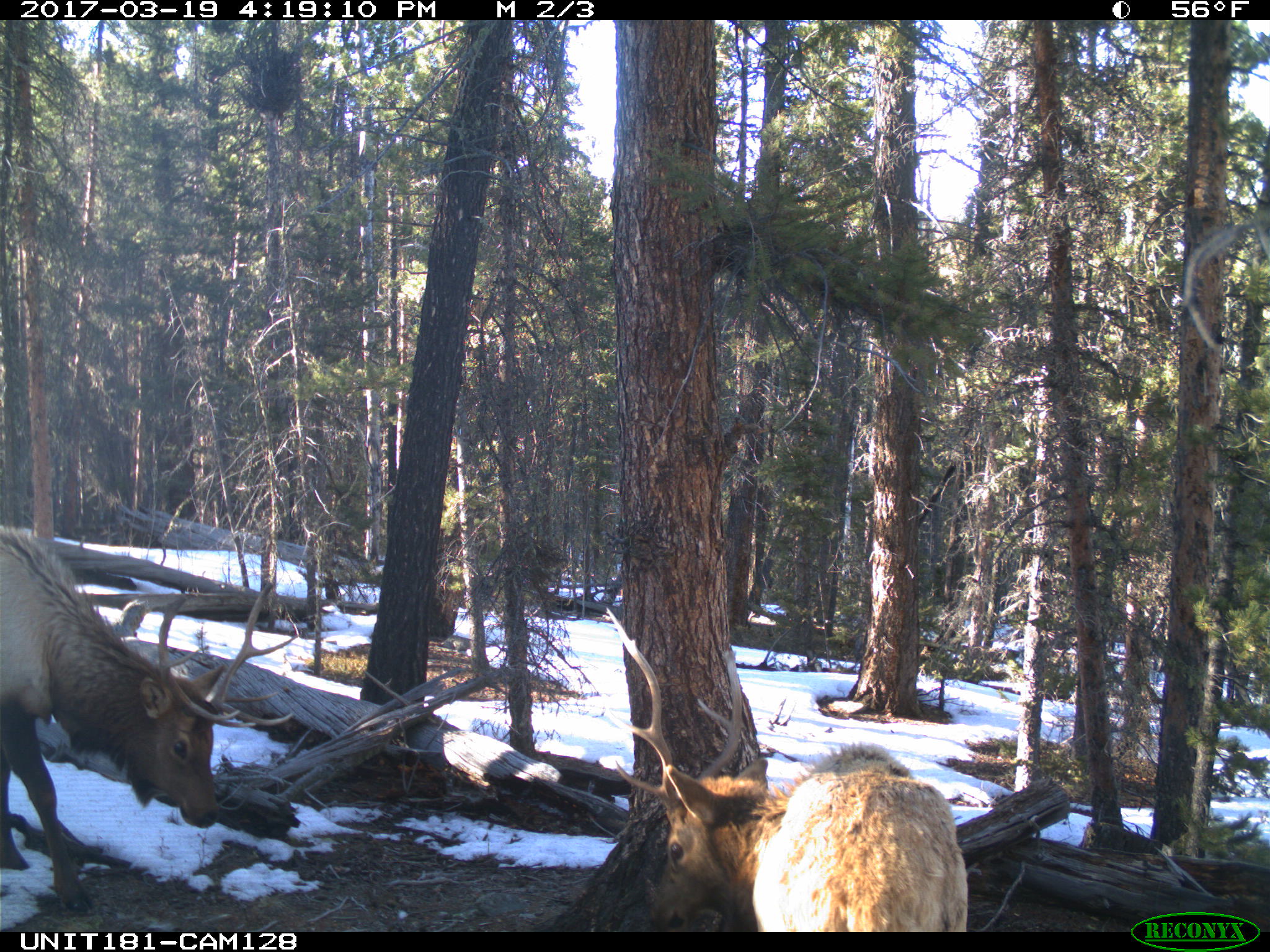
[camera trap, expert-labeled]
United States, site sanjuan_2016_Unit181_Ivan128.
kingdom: Animalia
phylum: Chordata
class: Mammalia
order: Artiodactyla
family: Cervidae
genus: Cervus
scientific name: Cervus elaphus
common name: red deer